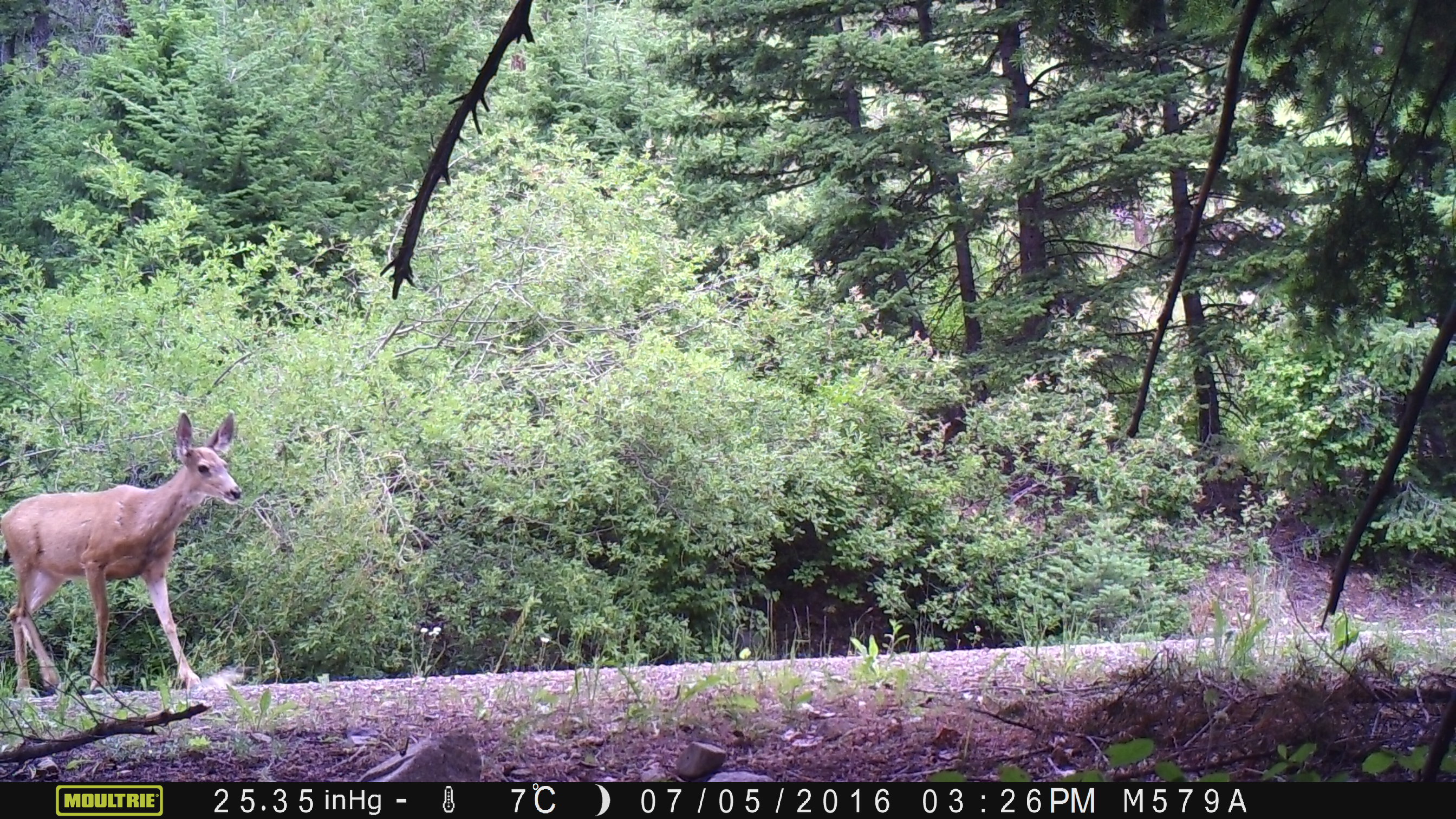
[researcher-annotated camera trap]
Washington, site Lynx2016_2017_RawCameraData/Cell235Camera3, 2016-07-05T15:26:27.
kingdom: Animalia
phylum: Chordata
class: Mammalia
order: Artiodactyla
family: Cervidae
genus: Odocoileus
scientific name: Odocoileus hemionus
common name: mule deer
Odocoileus hemionus (mule deer). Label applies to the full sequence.